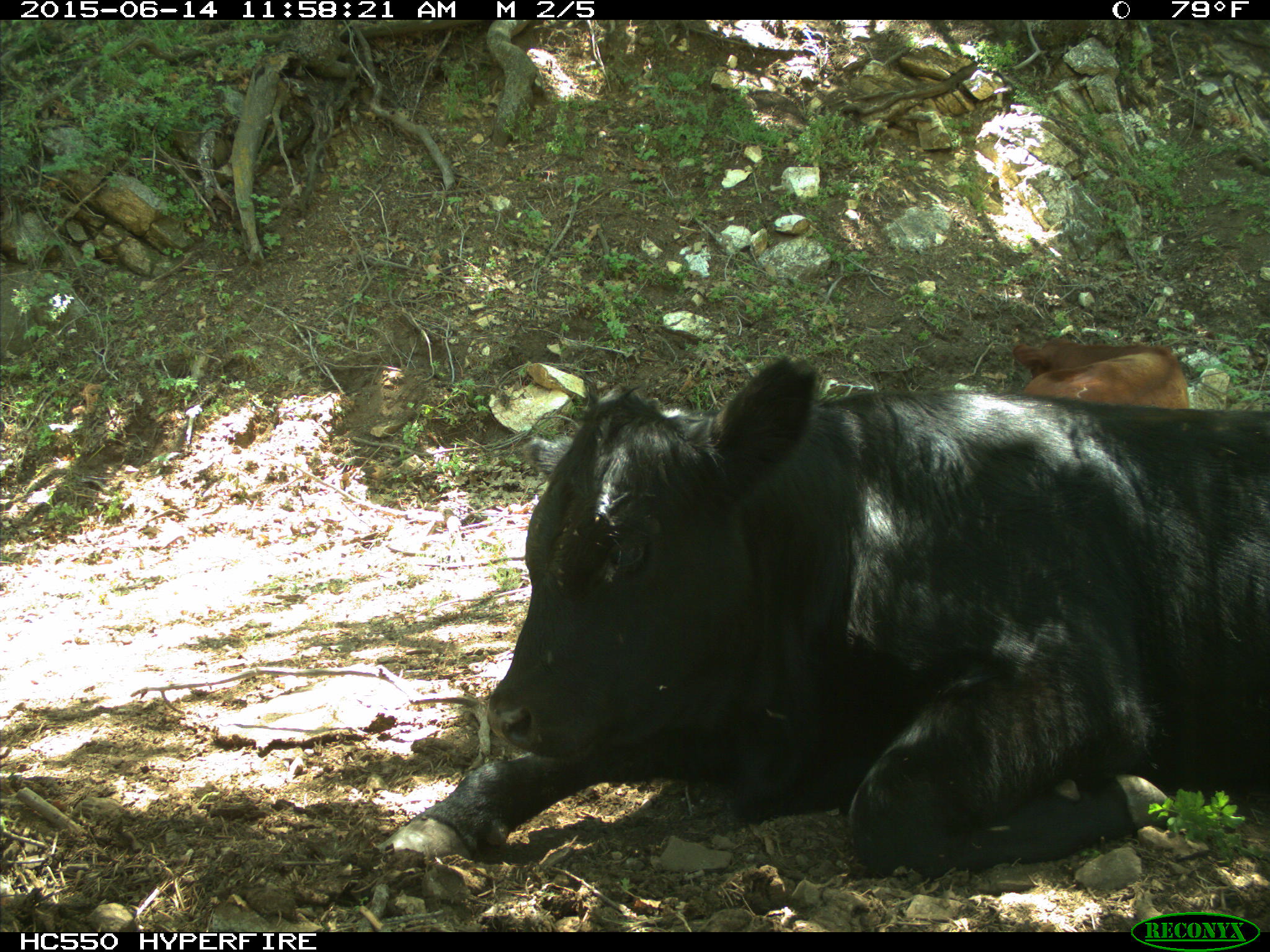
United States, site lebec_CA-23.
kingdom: Animalia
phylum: Chordata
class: Mammalia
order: Artiodactyla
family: Bovidae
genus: Bos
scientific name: Bos taurus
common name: domestic cow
Bos taurus (domestic cow).